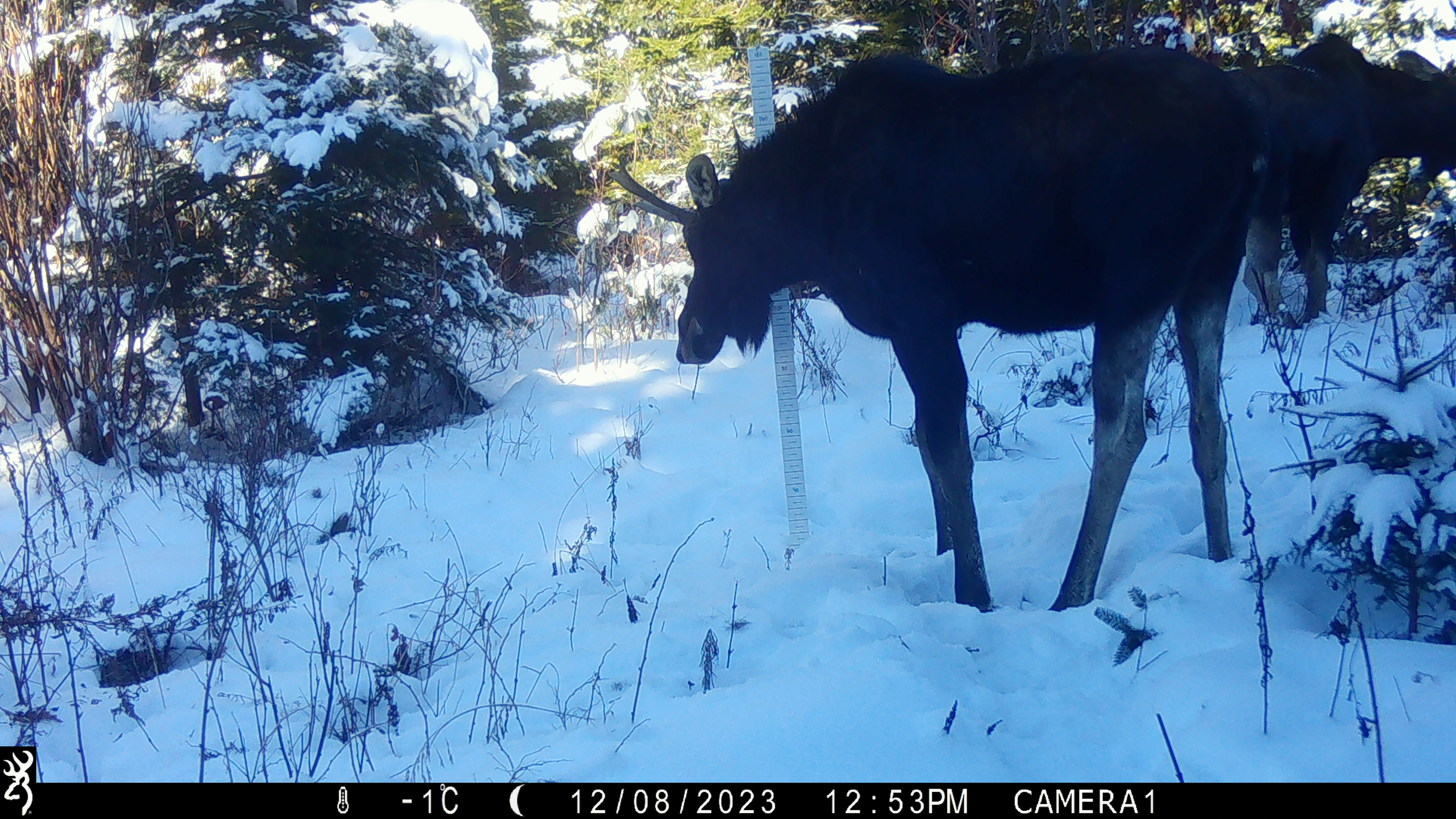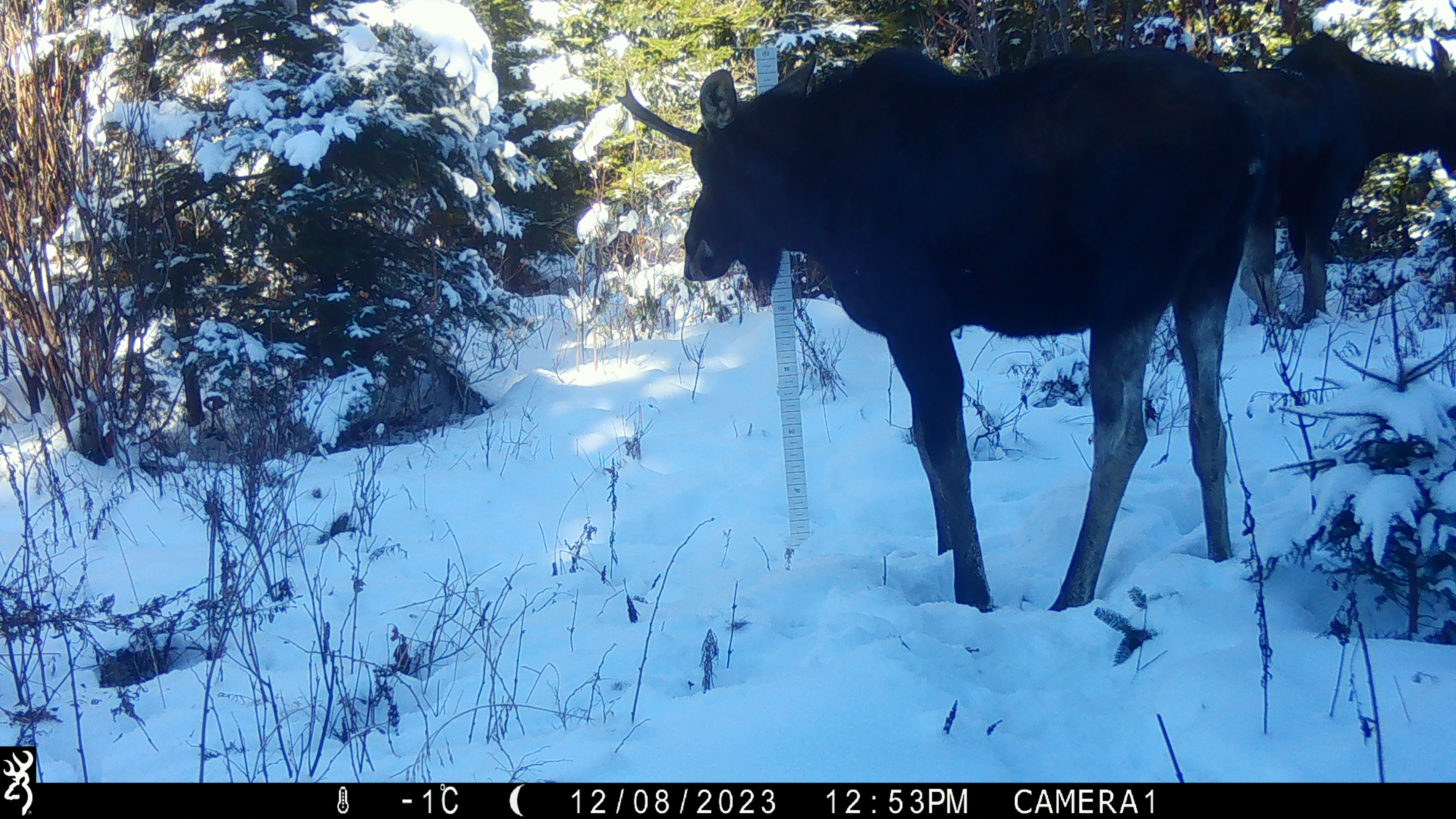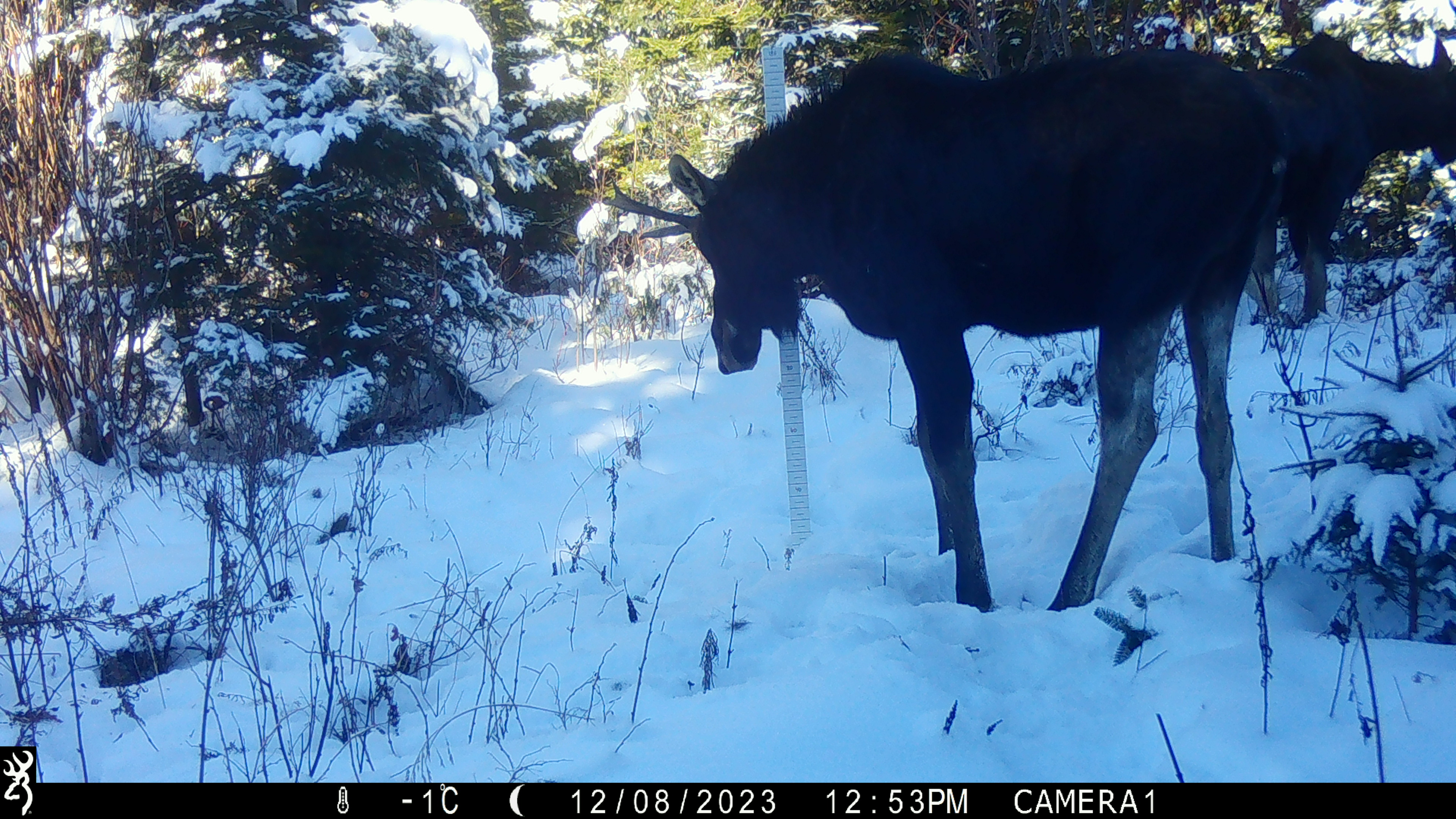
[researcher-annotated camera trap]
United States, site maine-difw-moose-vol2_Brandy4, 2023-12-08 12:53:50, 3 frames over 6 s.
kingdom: Animalia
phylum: Chordata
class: Mammalia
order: Artiodactyla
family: Cervidae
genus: Alces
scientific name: Alces alces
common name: moose